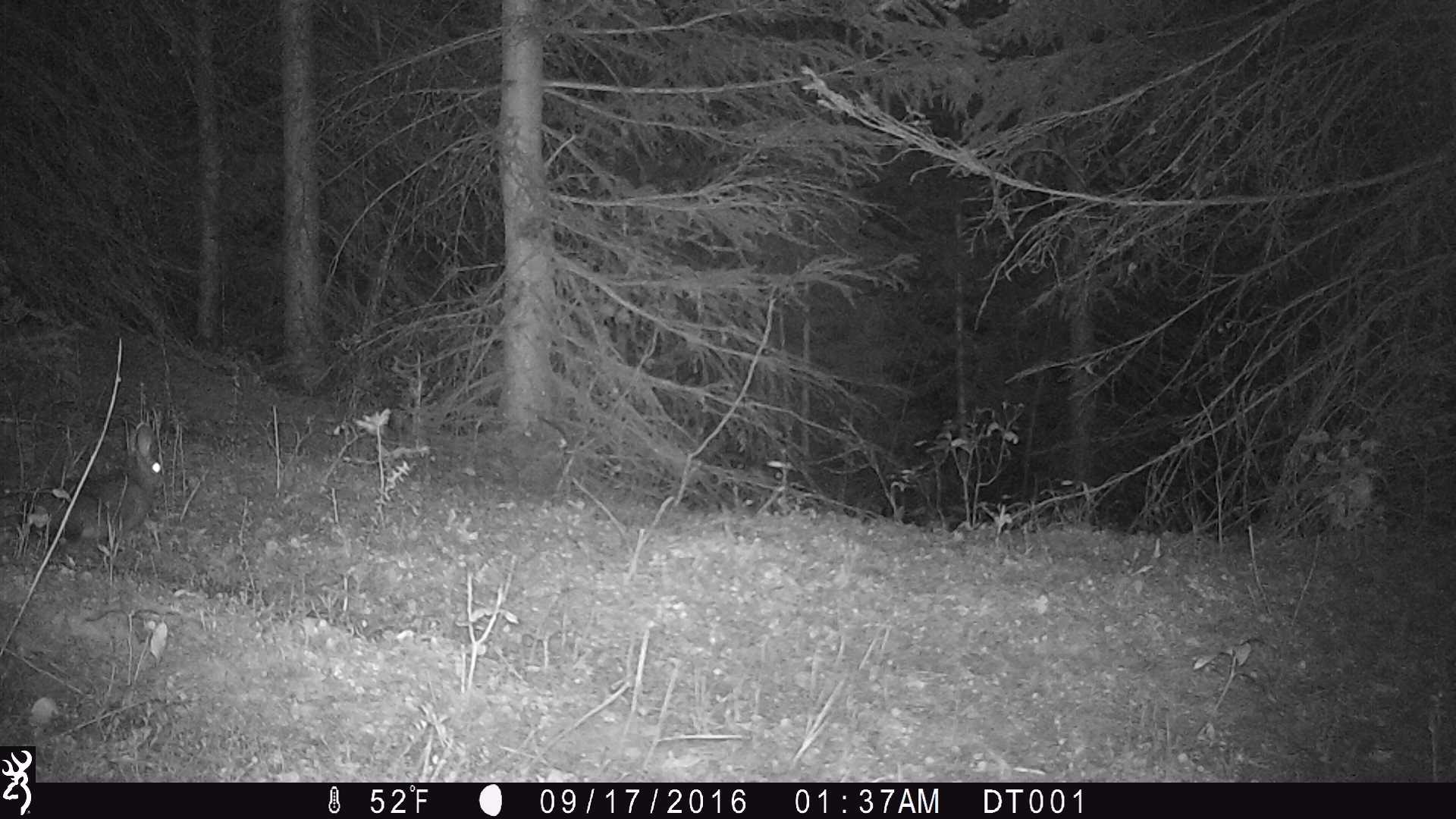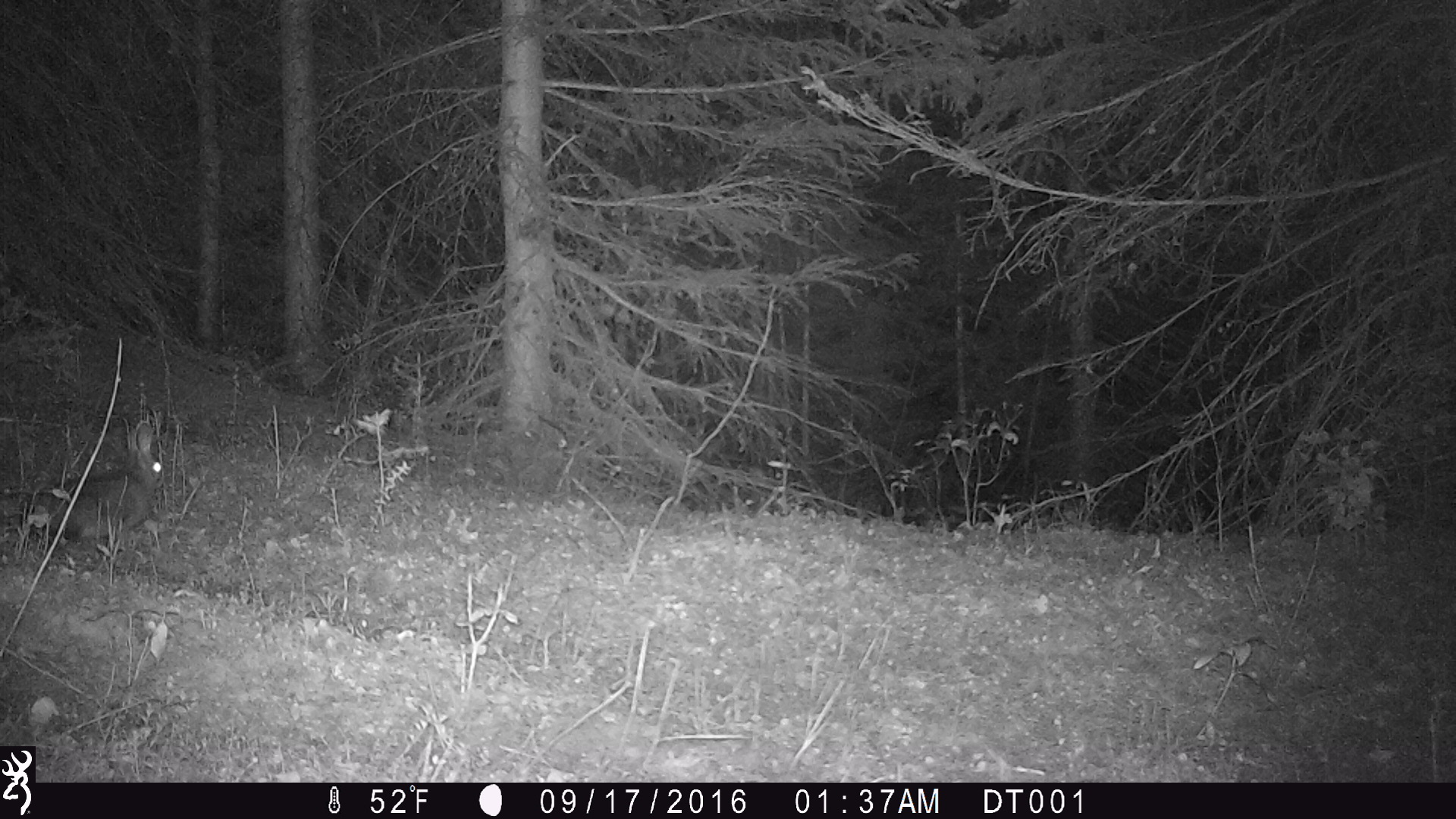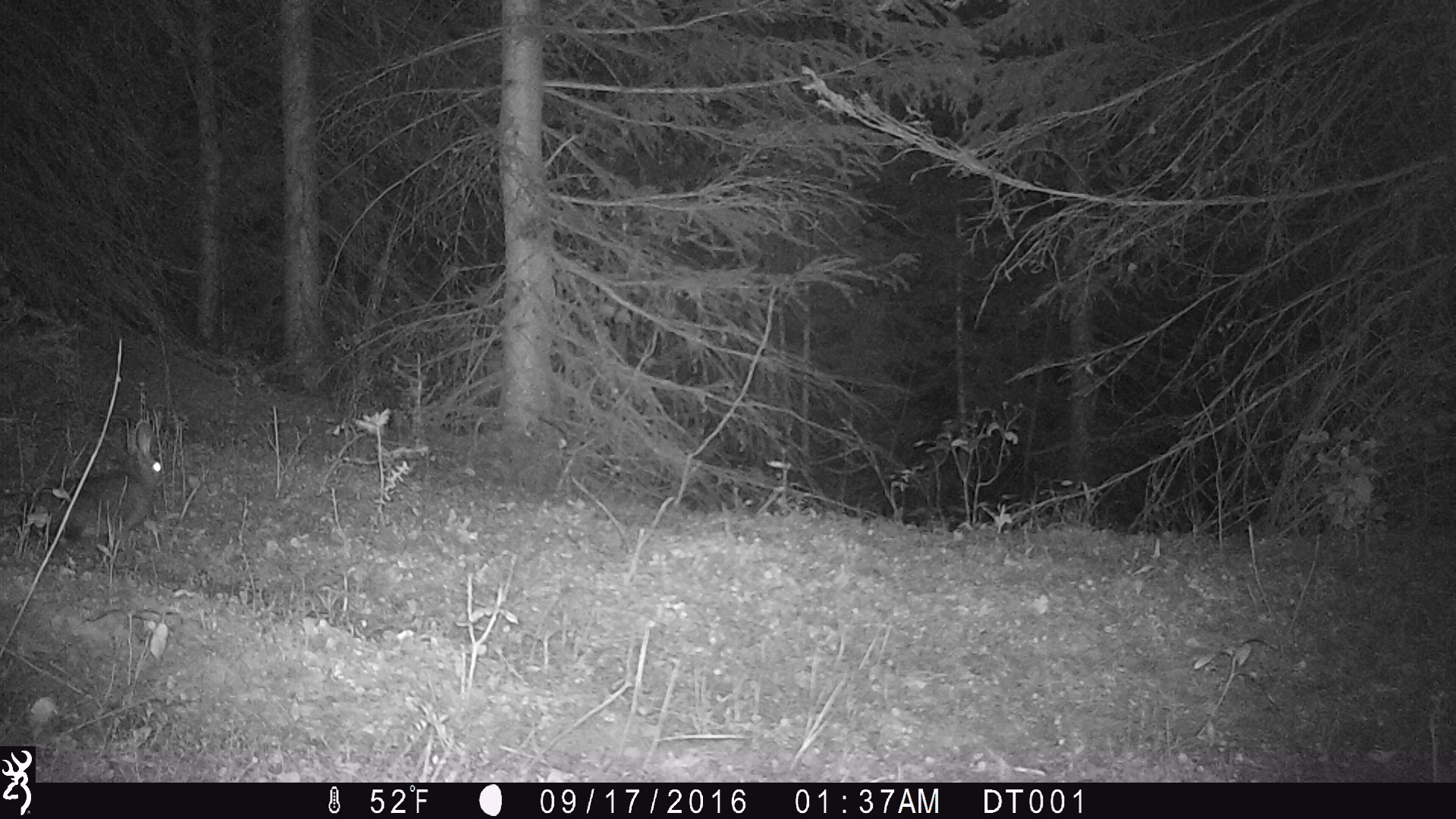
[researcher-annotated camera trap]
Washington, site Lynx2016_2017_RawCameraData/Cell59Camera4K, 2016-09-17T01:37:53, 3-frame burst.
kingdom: Animalia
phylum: Chordata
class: Mammalia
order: Lagomorpha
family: Leporidae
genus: Lepus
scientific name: Lepus americanus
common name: snowshoe hare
Lepus americanus (snowshoe hare). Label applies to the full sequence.